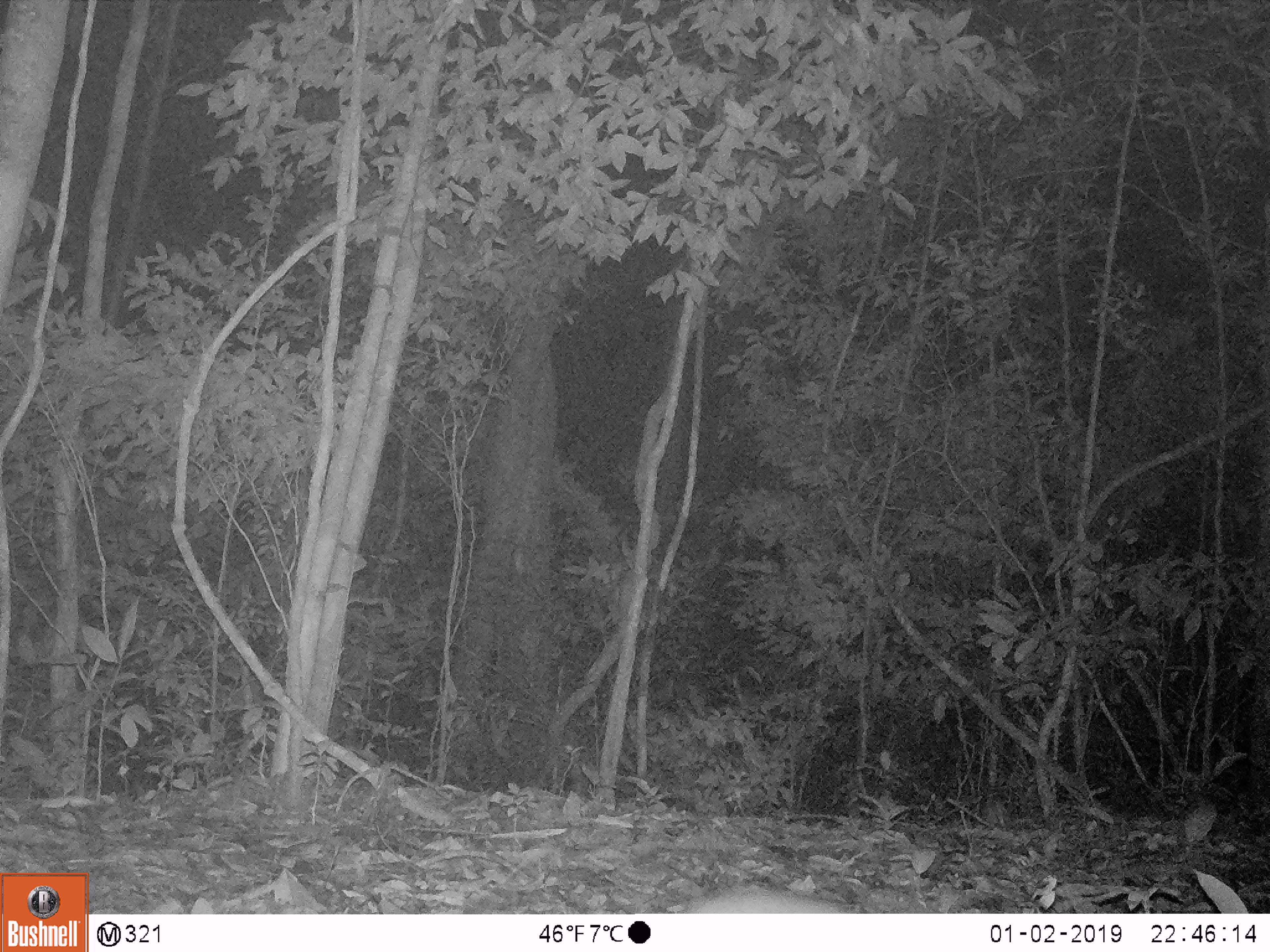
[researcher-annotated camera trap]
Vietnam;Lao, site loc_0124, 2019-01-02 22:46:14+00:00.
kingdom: Animalia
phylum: Chordata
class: Mammalia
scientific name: Mammalia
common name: mammal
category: unidentified small mammal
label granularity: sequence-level